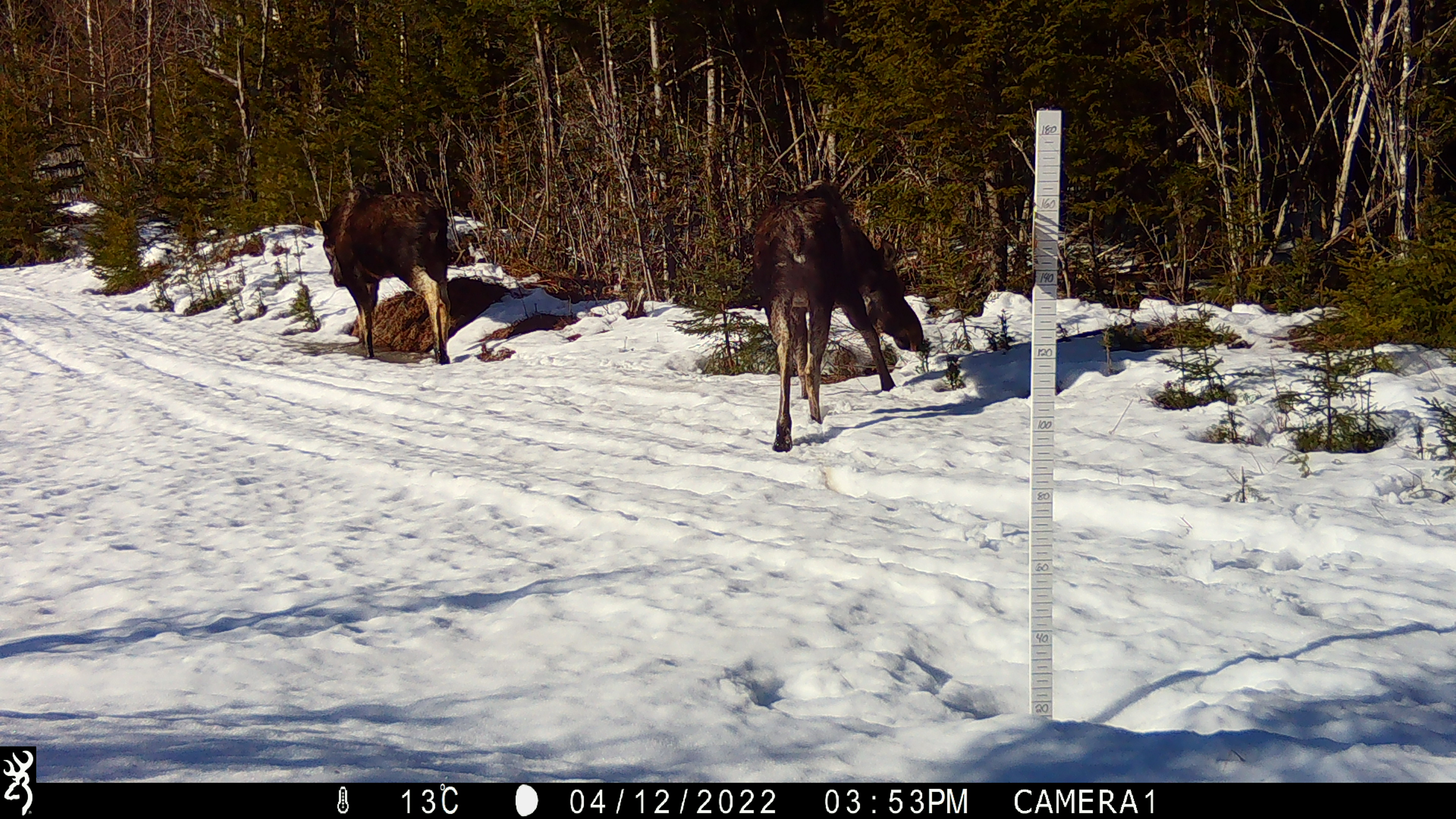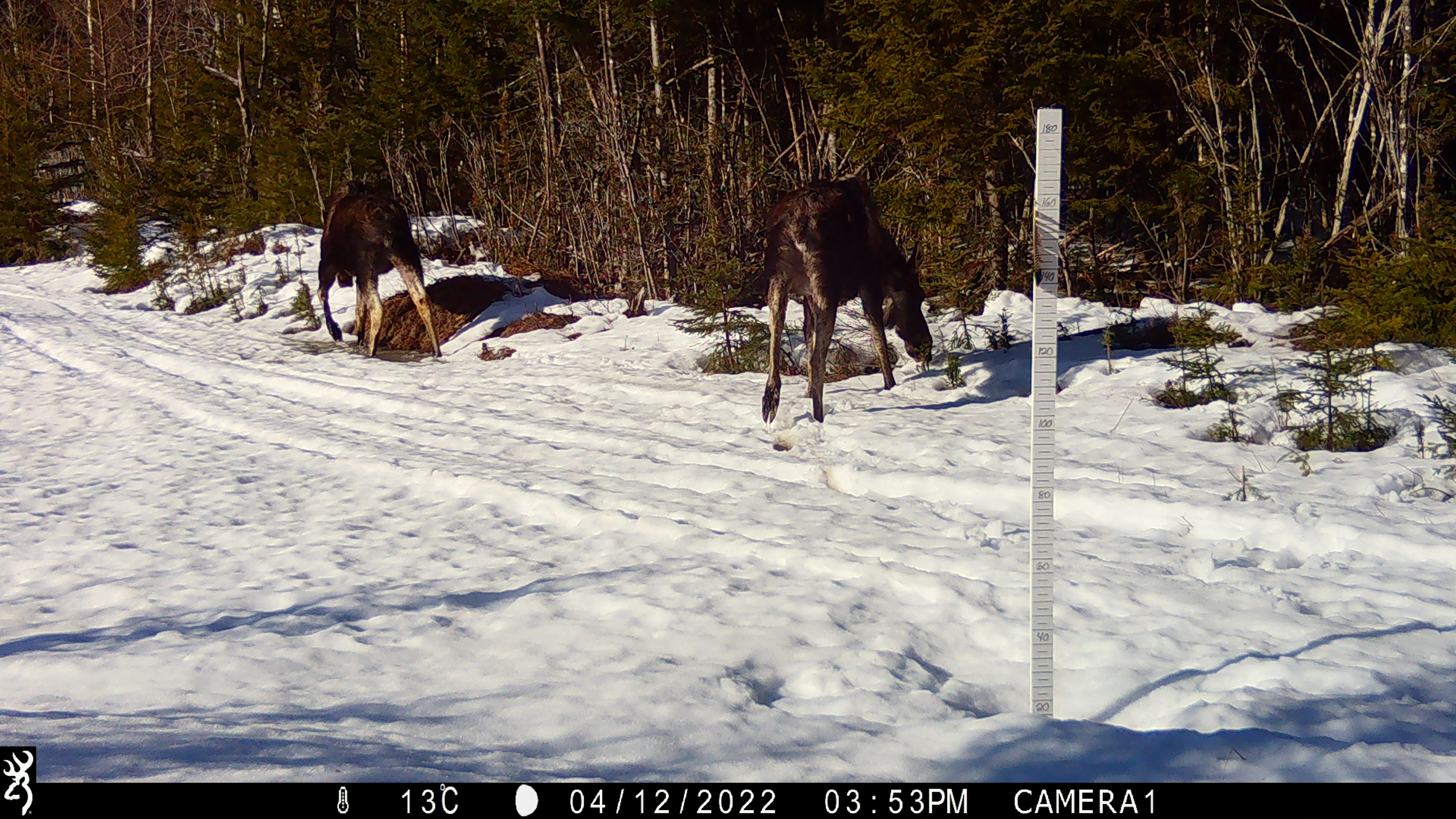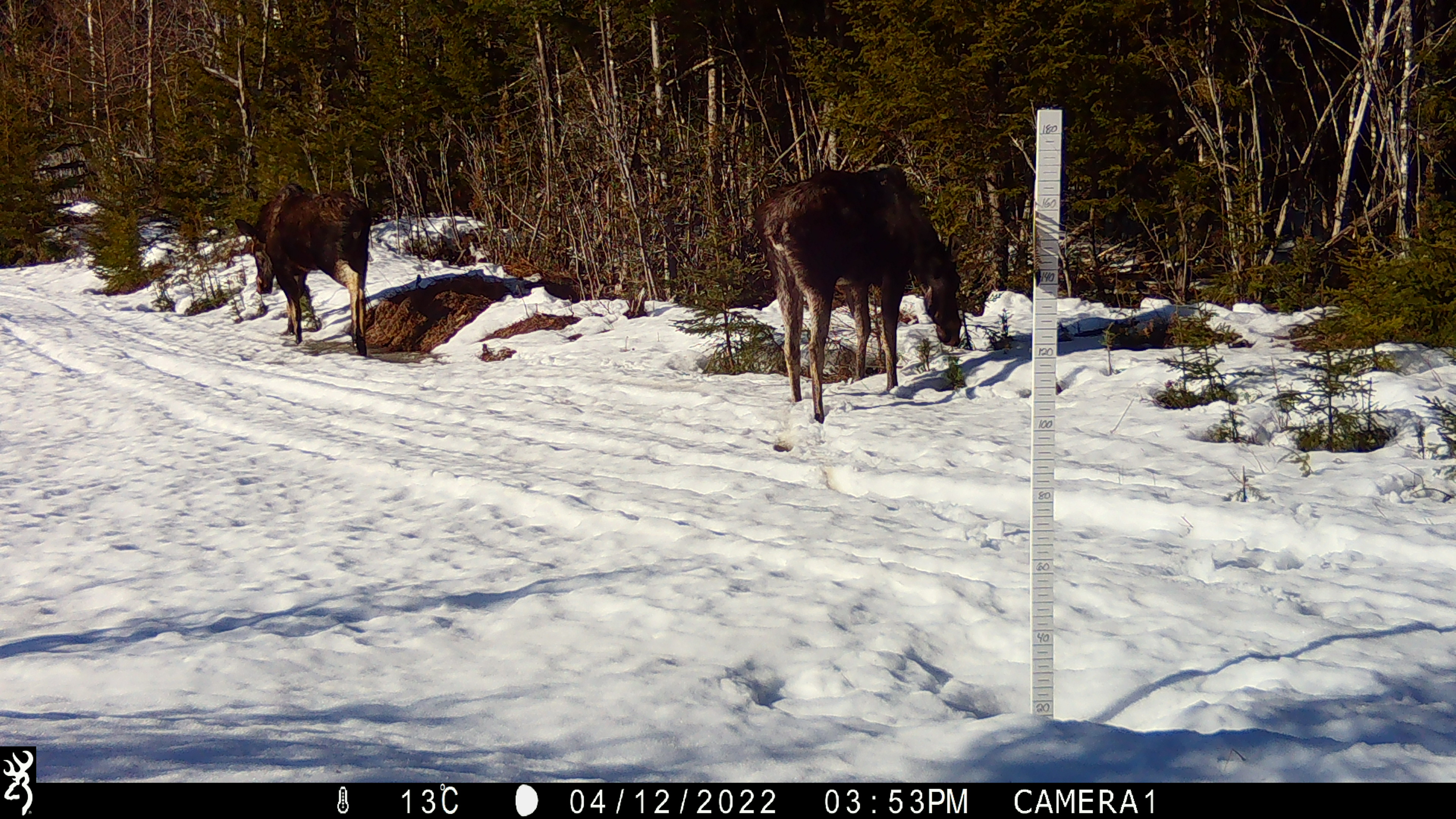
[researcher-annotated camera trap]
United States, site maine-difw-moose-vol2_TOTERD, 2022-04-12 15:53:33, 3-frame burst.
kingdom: Animalia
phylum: Chordata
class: Mammalia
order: Artiodactyla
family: Cervidae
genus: Alces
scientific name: Alces alces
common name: moose